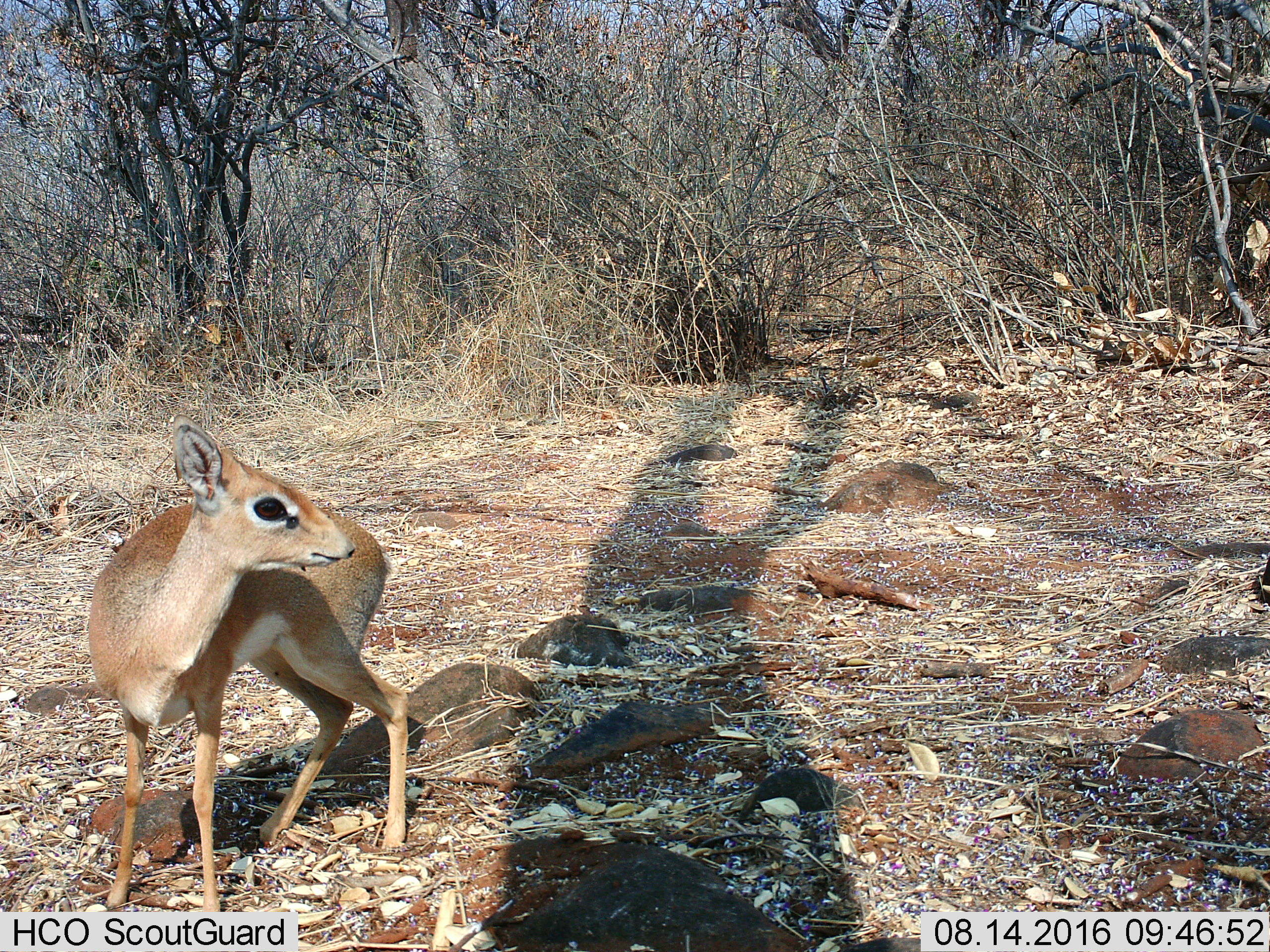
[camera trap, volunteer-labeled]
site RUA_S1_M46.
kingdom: Animalia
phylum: Chordata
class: Mammalia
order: Artiodactyla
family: Bovidae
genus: Madoqua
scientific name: Madoqua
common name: dik-dik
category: dikdik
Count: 1.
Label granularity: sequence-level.